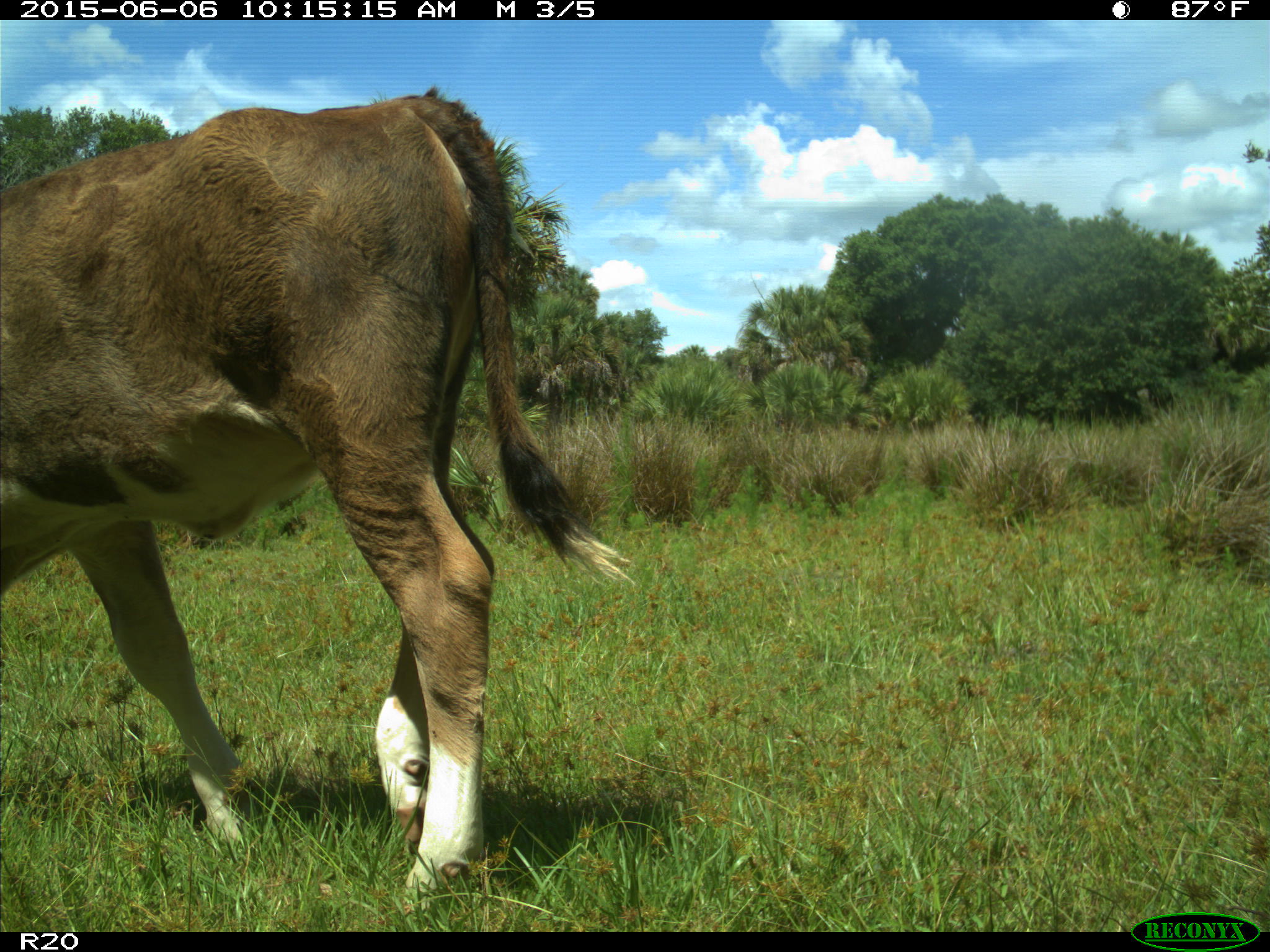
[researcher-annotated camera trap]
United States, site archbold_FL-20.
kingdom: Animalia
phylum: Chordata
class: Mammalia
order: Artiodactyla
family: Bovidae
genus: Bos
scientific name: Bos taurus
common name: domestic cow